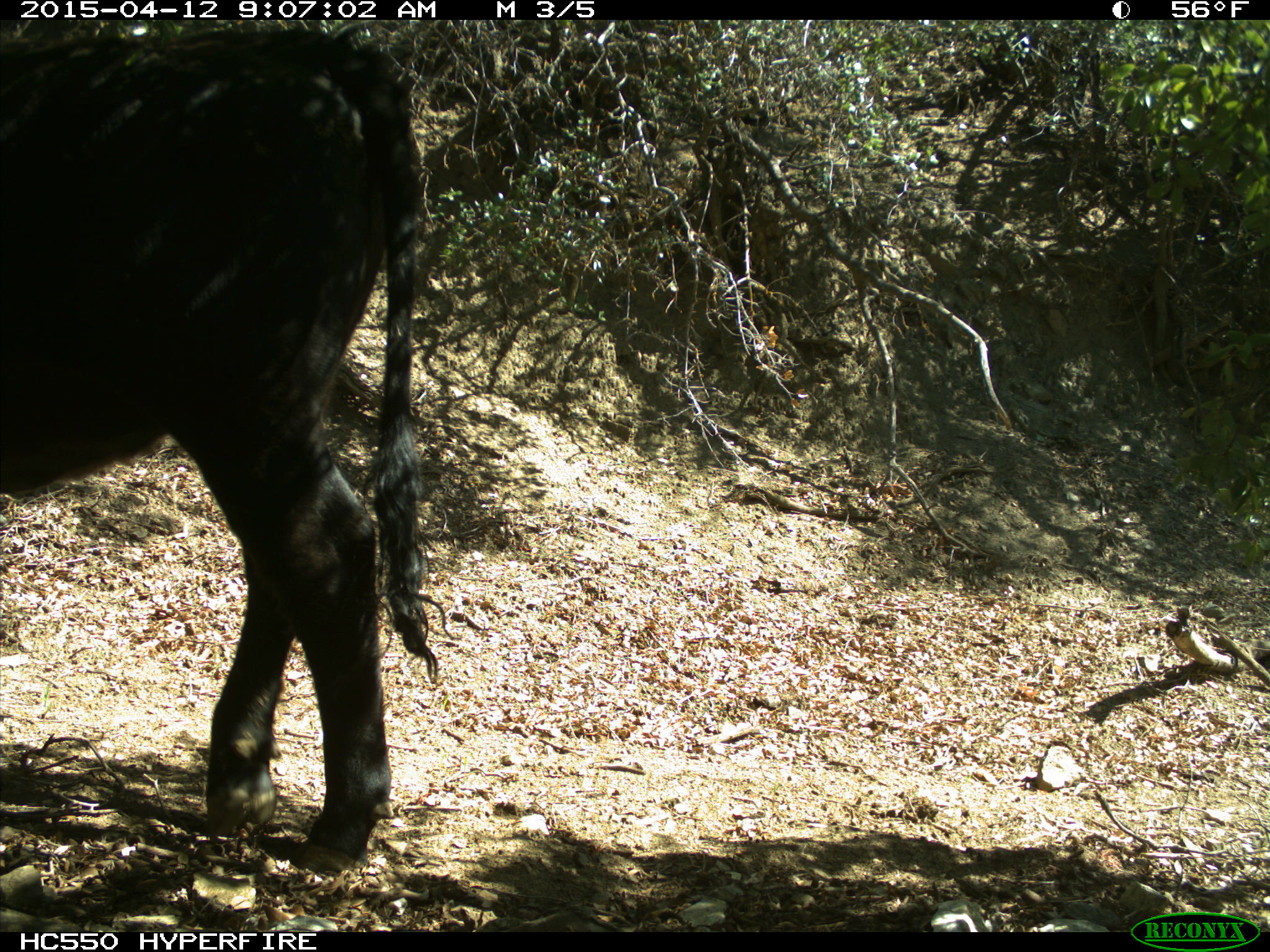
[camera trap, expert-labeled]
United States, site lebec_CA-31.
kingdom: Animalia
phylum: Chordata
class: Mammalia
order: Artiodactyla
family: Bovidae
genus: Bos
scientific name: Bos taurus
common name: domestic cow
Bos taurus (domestic cow).